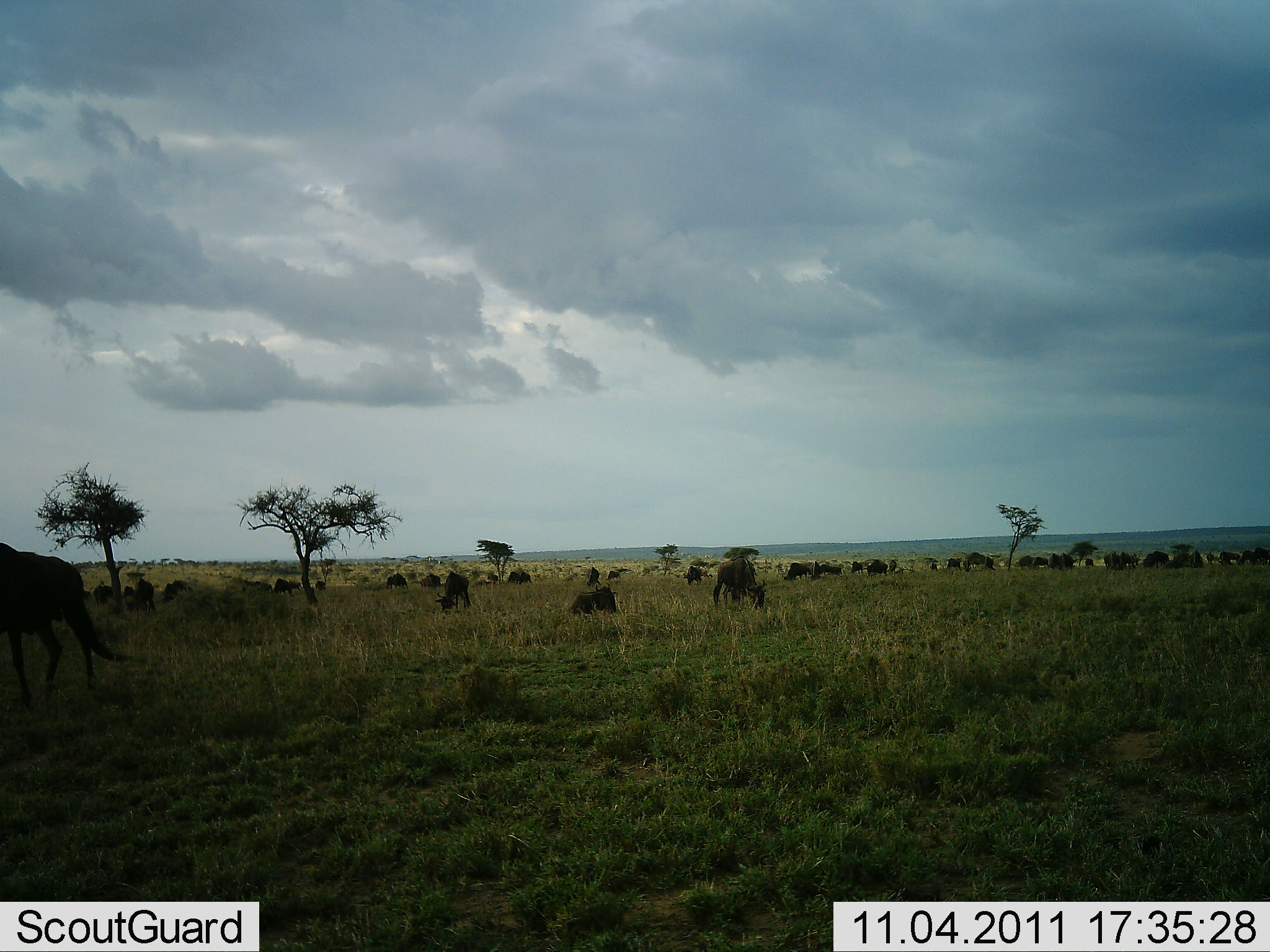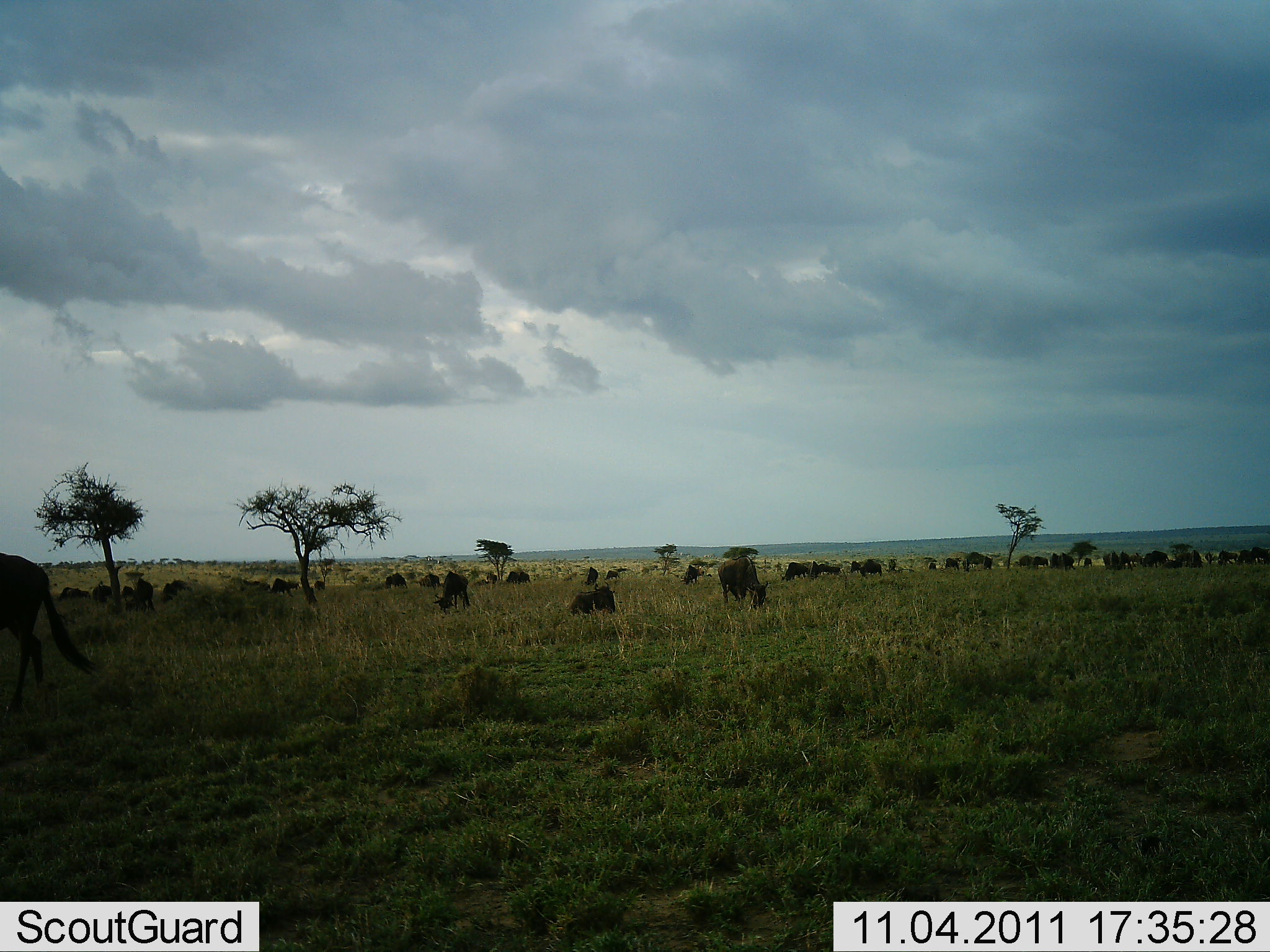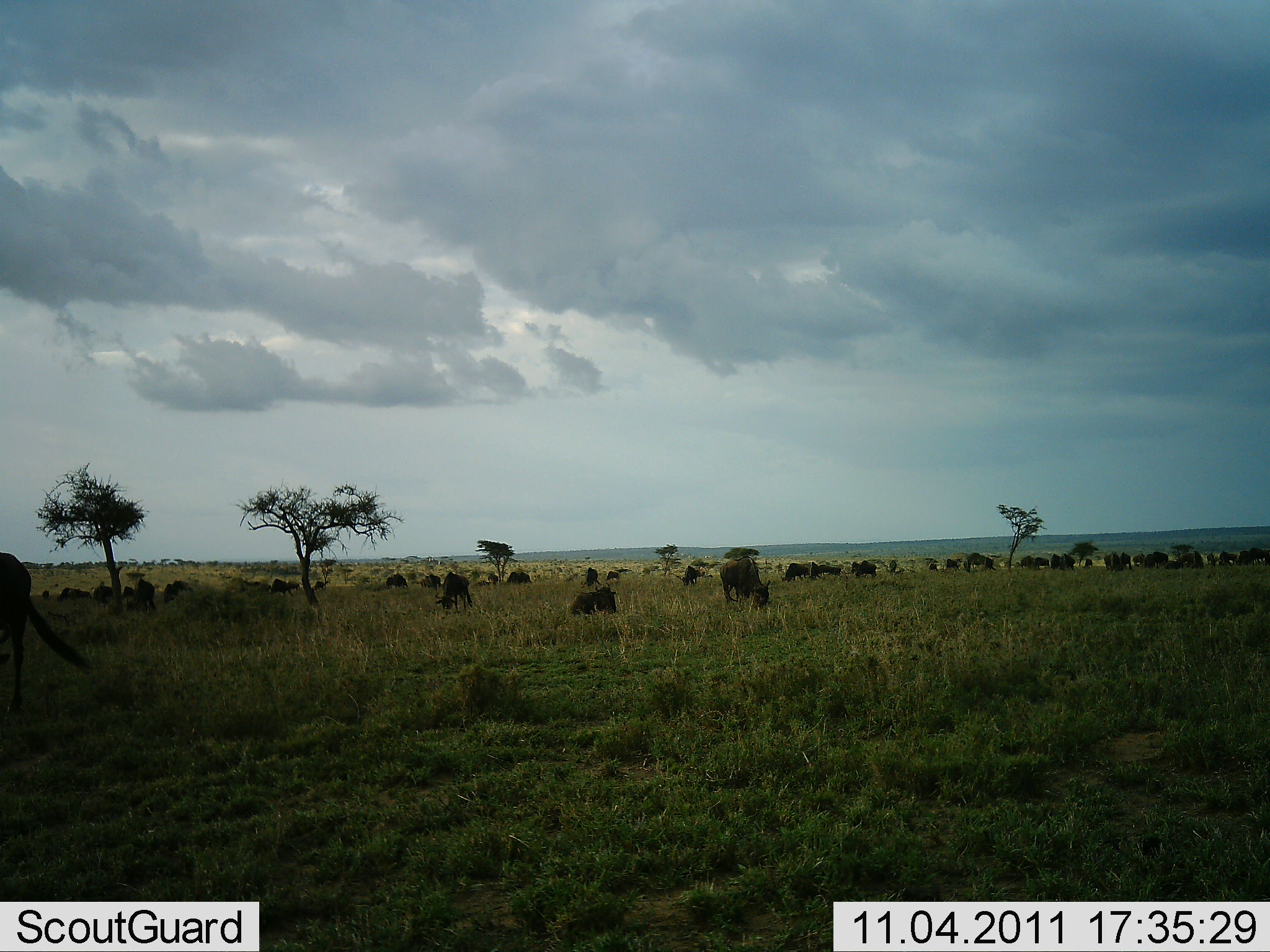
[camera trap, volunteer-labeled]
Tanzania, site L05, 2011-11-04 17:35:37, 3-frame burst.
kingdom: Animalia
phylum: Chordata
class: Mammalia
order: Artiodactyla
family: Bovidae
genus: Connochaetes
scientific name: Connochaetes taurinus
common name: blue wildebeest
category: wildebeest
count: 11-50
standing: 71%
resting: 29%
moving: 36%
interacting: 0%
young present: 0%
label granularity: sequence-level